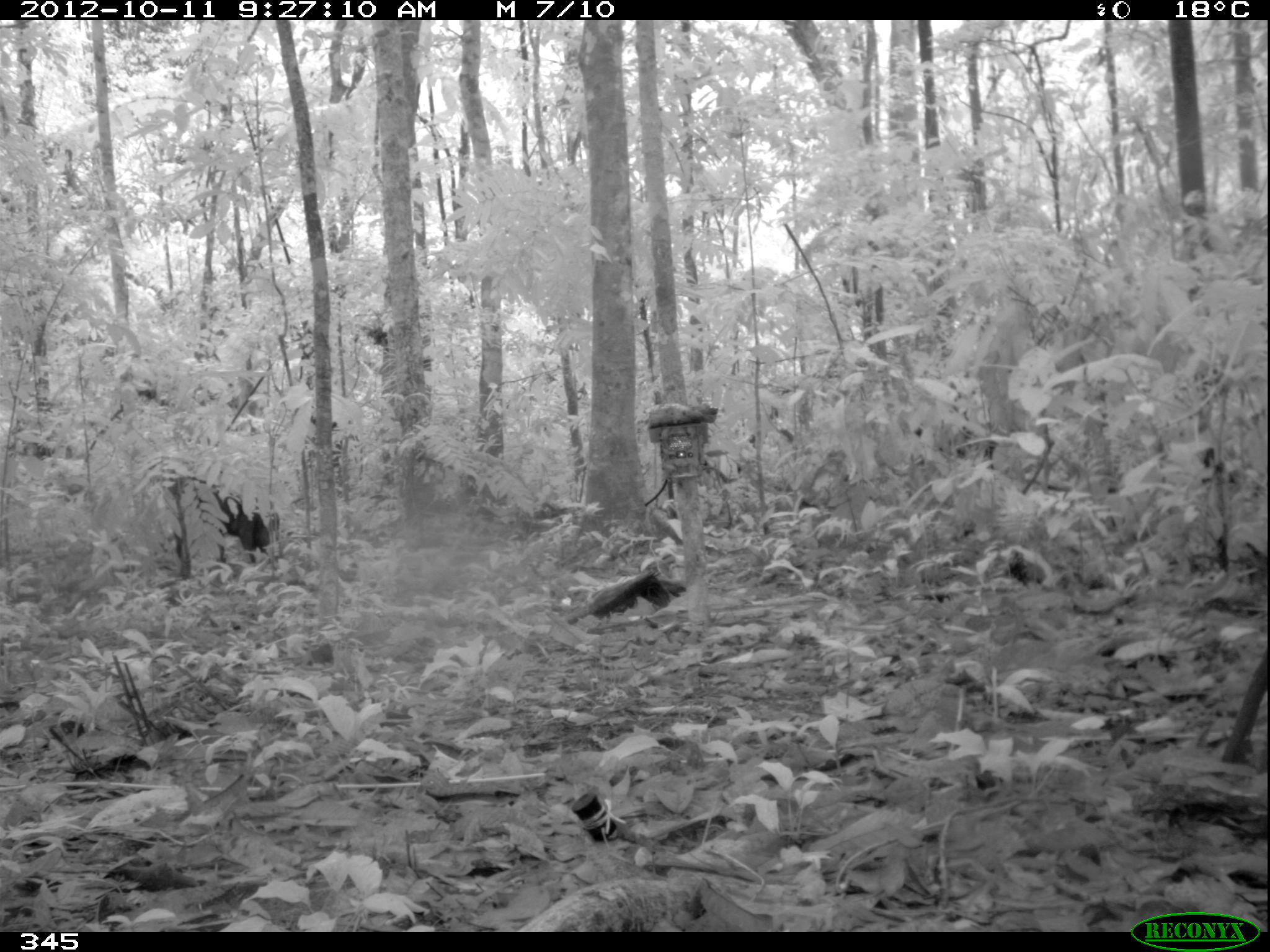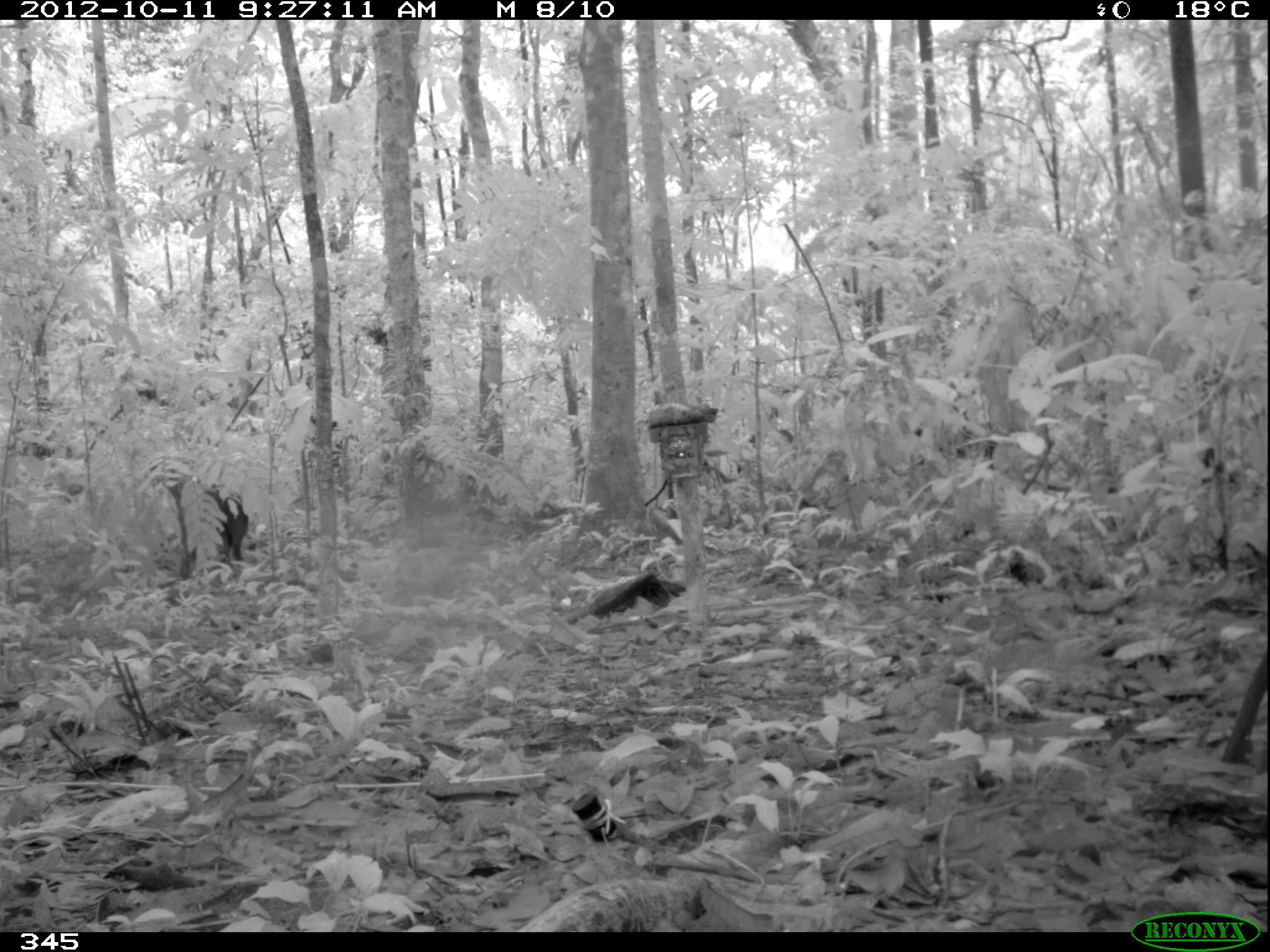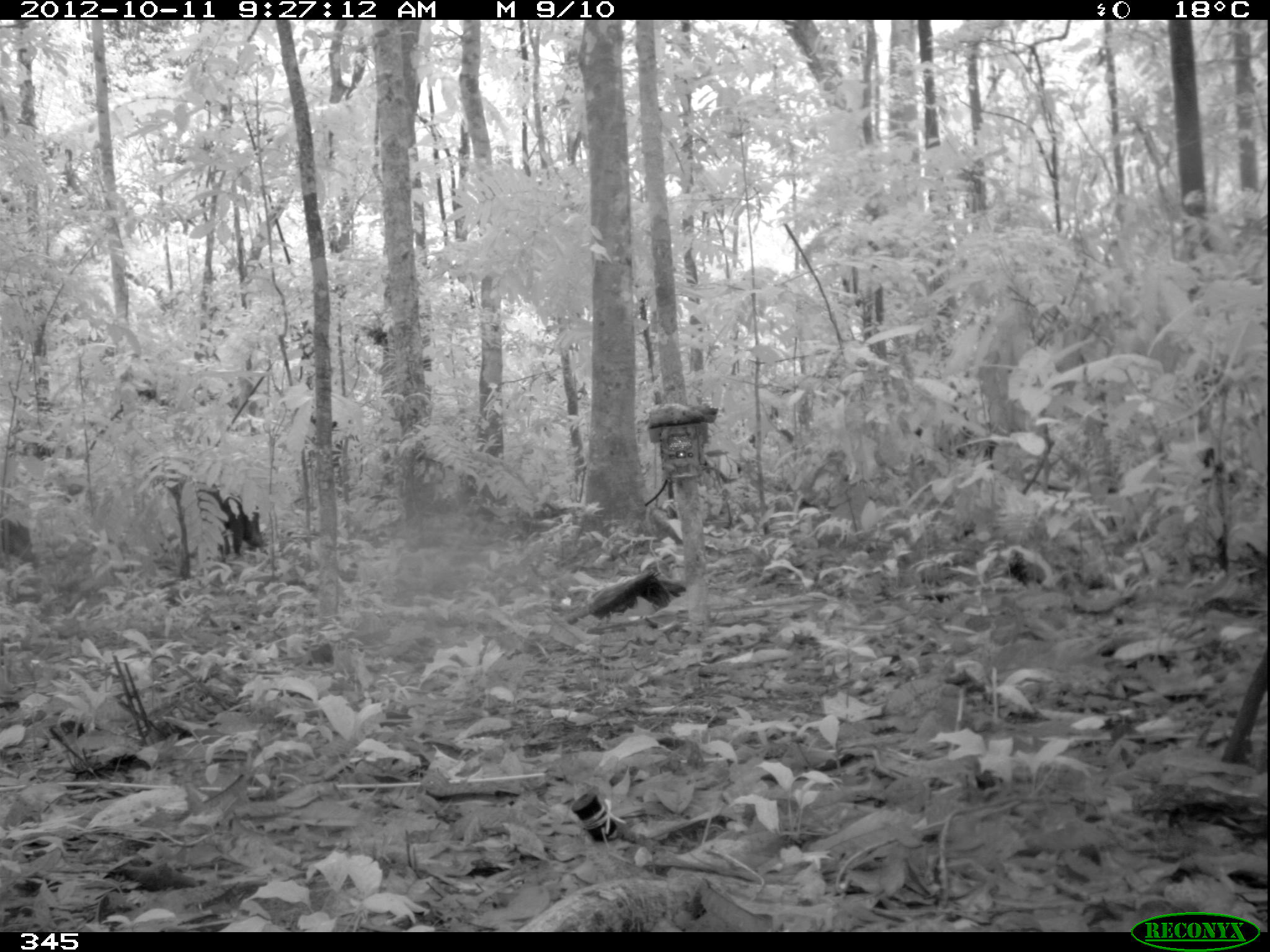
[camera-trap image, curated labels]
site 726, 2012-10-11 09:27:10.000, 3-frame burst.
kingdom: Animalia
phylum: Chordata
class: Mammalia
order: Artiodactyla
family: Tayassuidae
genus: Tayassu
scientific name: Tayassu pecari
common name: white-lipped peccary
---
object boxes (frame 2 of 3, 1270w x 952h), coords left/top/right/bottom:
tayassu pecari: 158/468/248/563